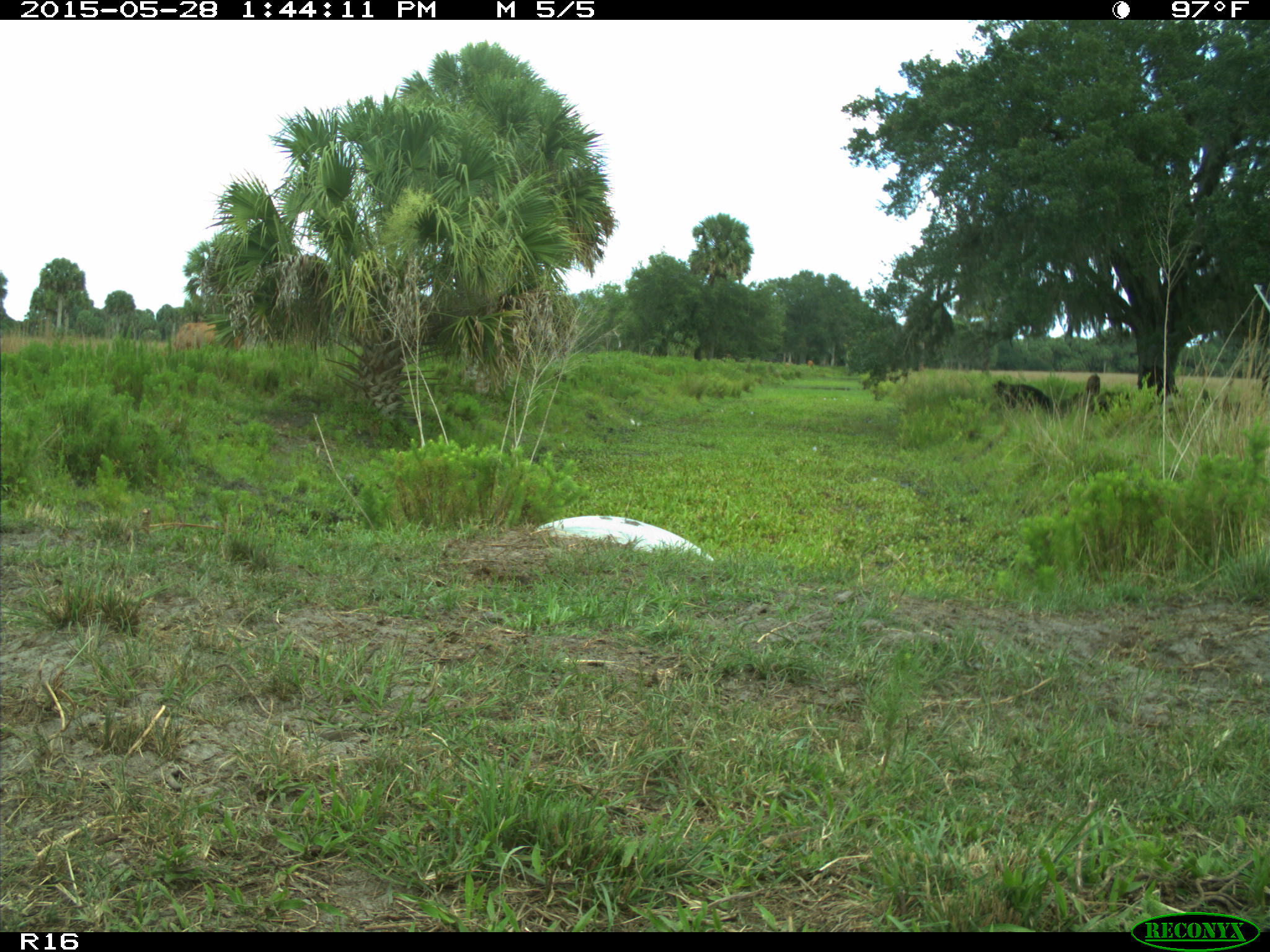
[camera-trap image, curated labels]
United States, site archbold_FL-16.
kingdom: Animalia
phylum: Chordata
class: Mammalia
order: Artiodactyla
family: Bovidae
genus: Bos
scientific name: Bos taurus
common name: domestic cow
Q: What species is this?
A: Bos taurus (domestic cow).